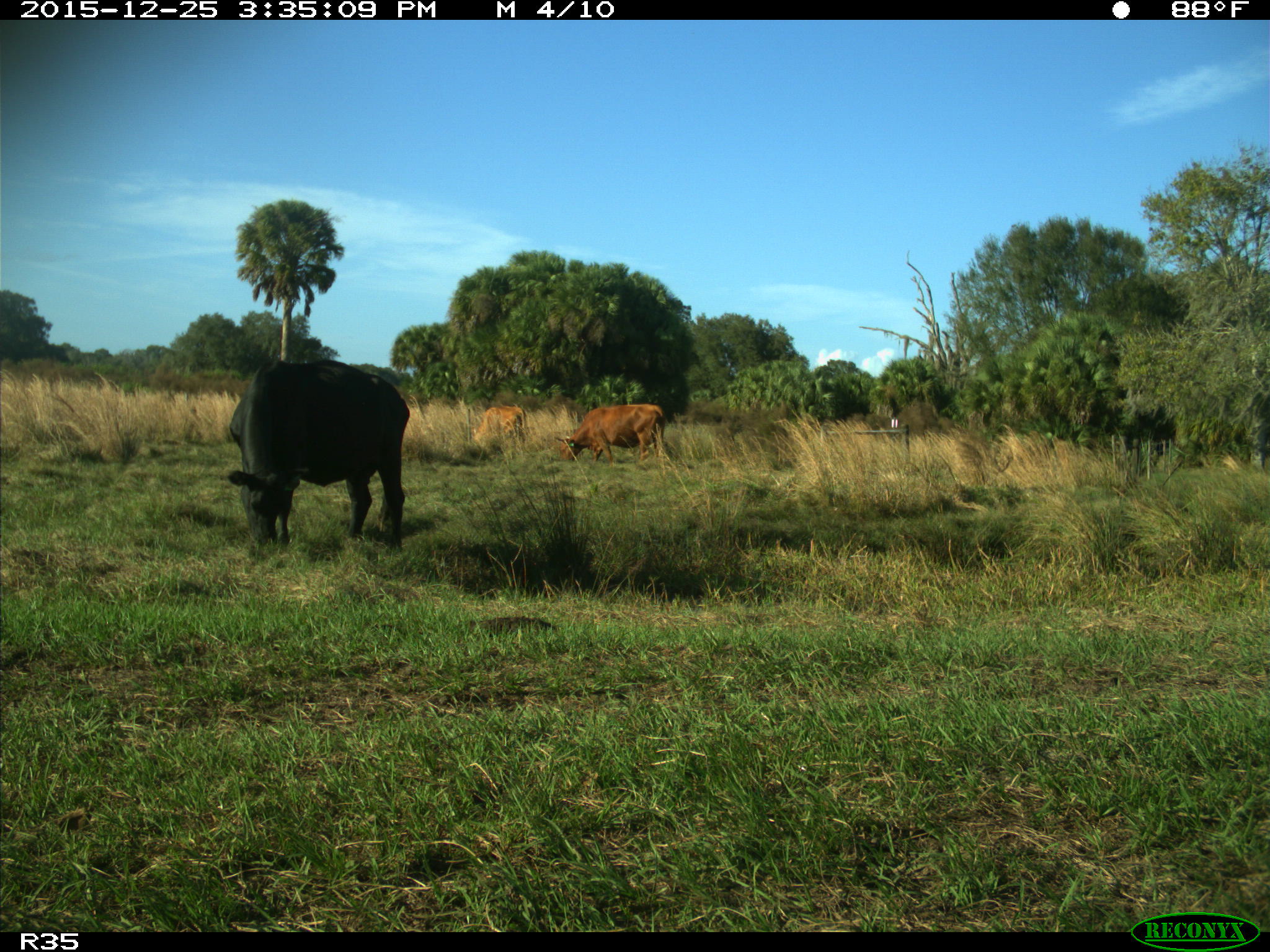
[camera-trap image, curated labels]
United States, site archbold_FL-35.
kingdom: Animalia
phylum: Chordata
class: Mammalia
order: Artiodactyla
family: Bovidae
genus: Bos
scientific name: Bos taurus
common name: domestic cow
Bos taurus (domestic cow).